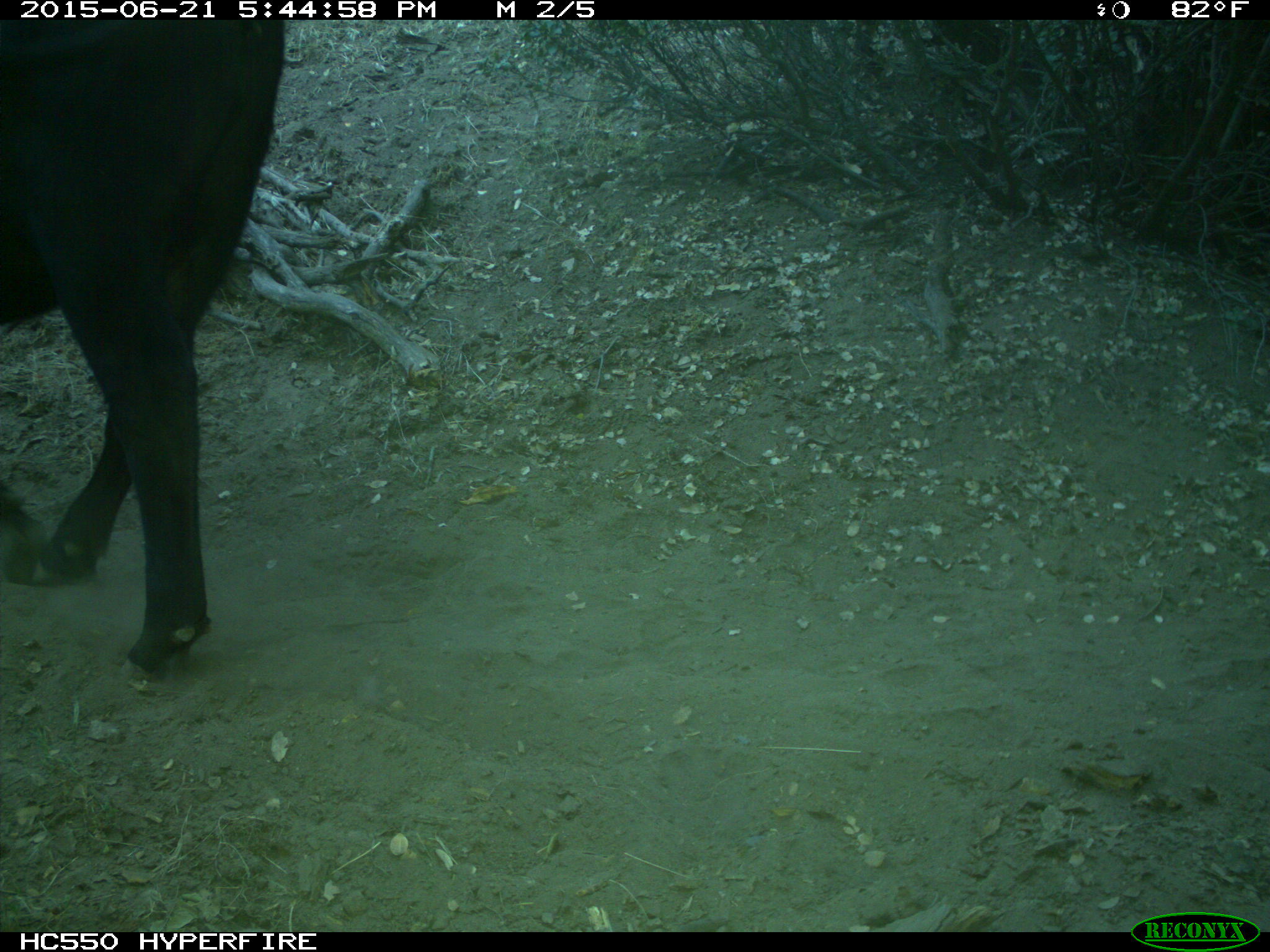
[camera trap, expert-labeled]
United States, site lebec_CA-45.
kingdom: Animalia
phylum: Chordata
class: Mammalia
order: Artiodactyla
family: Bovidae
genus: Bos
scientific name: Bos taurus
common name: domestic cow